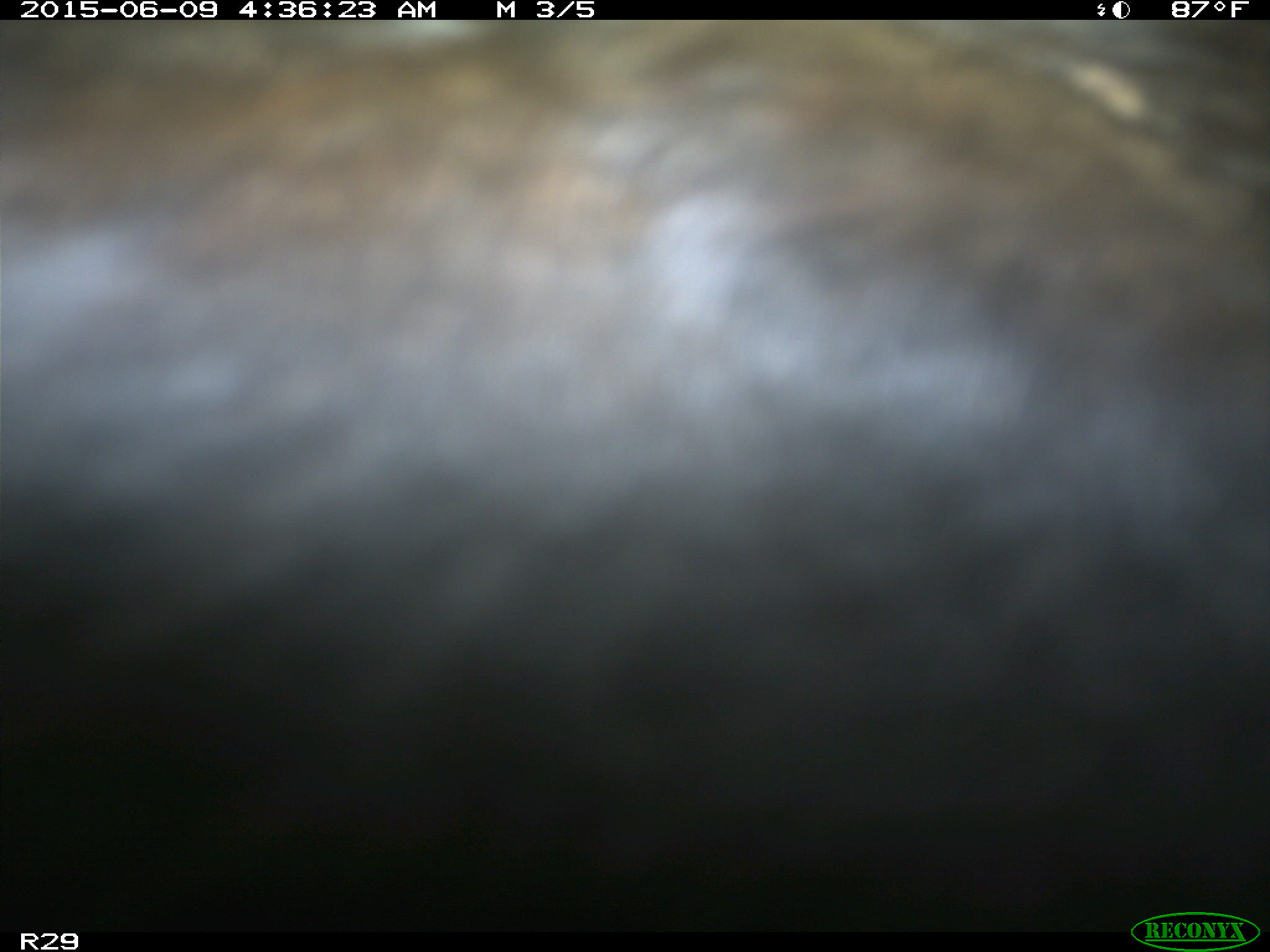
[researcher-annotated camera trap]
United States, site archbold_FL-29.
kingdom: Animalia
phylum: Chordata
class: Mammalia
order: Artiodactyla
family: Bovidae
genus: Bos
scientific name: Bos taurus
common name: domestic cow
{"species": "Bos taurus (domestic cow)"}